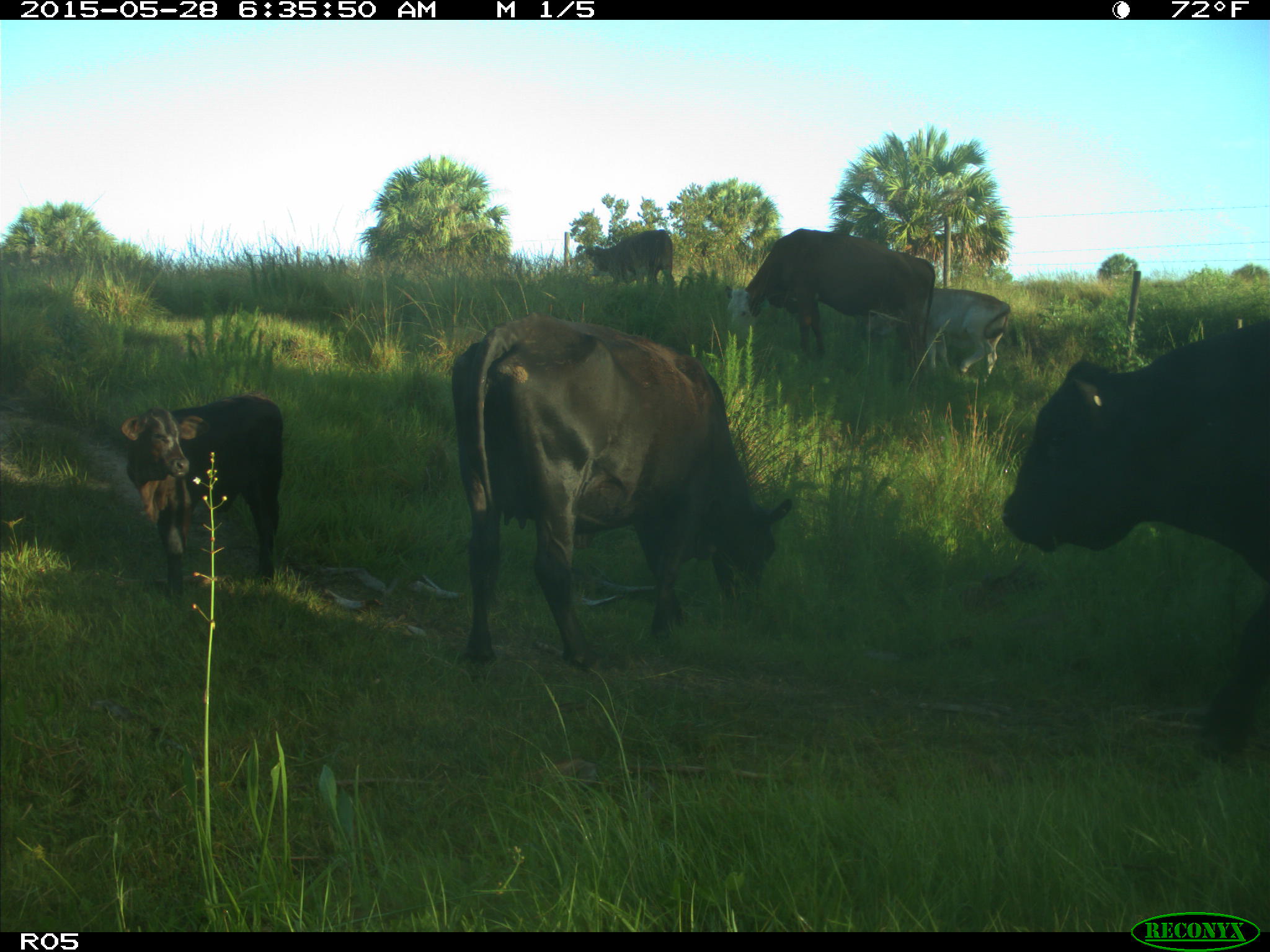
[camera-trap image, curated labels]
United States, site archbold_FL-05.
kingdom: Animalia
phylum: Chordata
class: Mammalia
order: Artiodactyla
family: Bovidae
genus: Bos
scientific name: Bos taurus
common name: domestic cow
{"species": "Bos taurus (domestic cow)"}